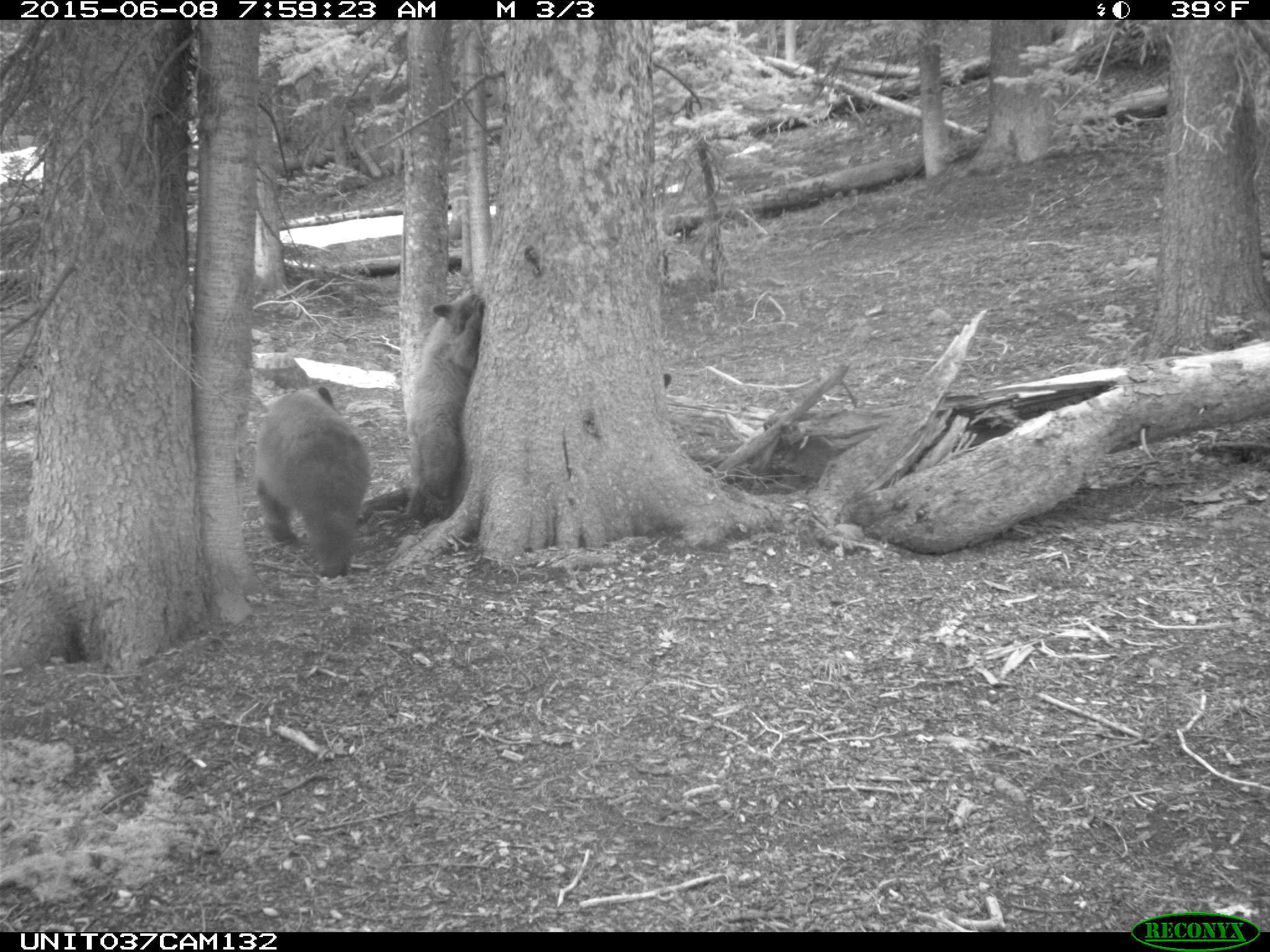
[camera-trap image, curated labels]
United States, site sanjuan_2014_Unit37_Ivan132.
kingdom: Animalia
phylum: Chordata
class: Mammalia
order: Carnivora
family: Ursidae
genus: Ursus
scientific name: Ursus americanus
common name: american black bear